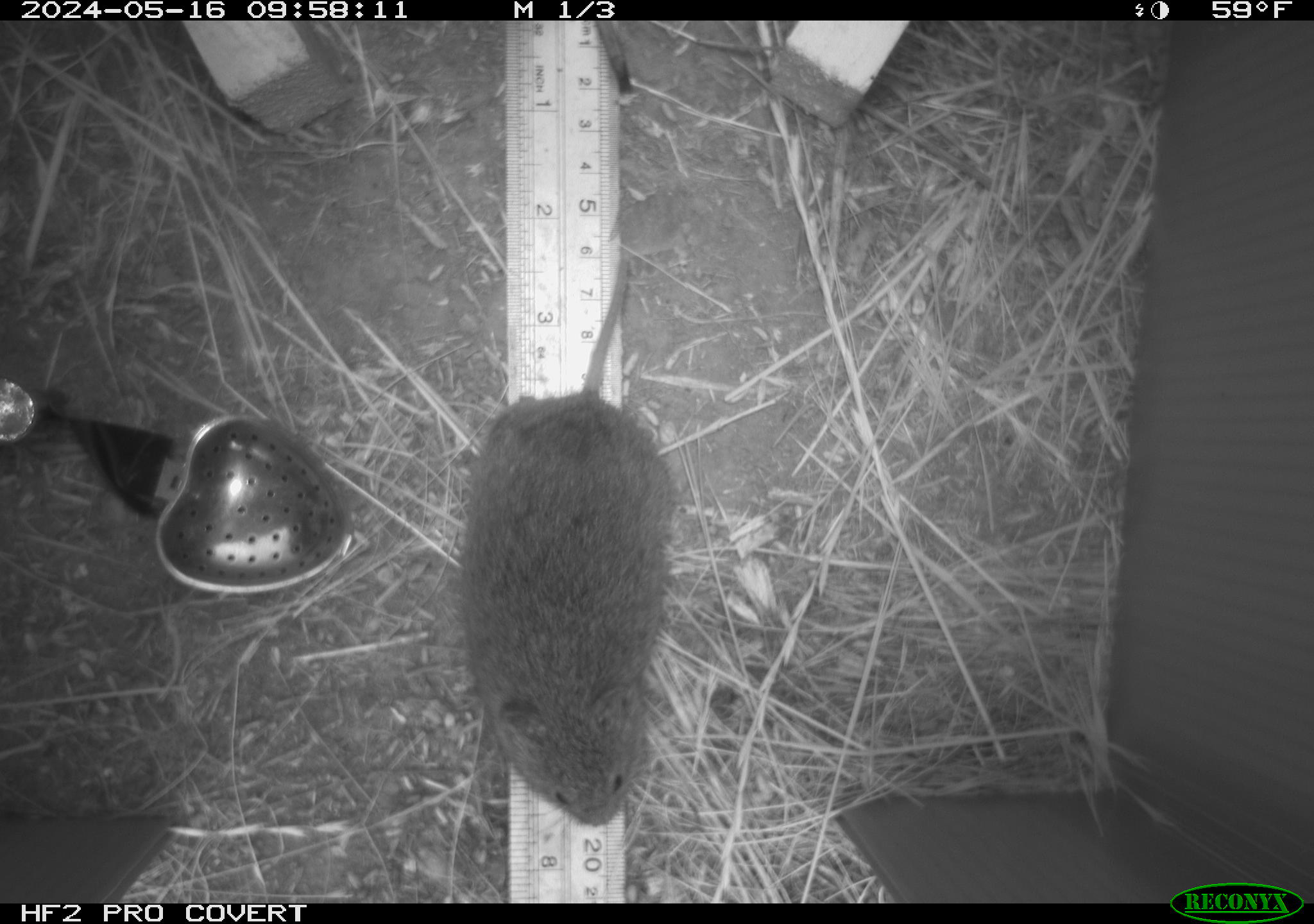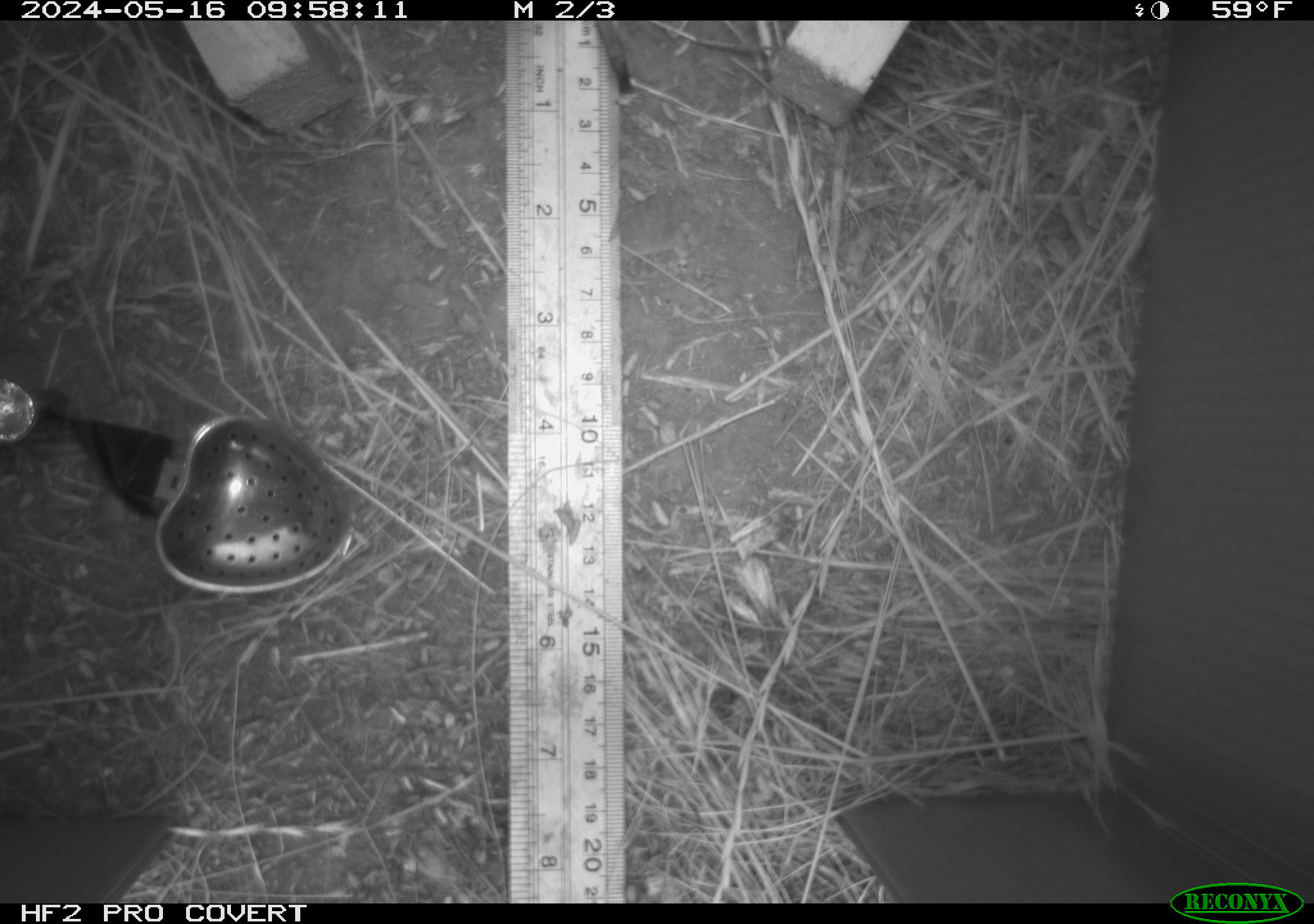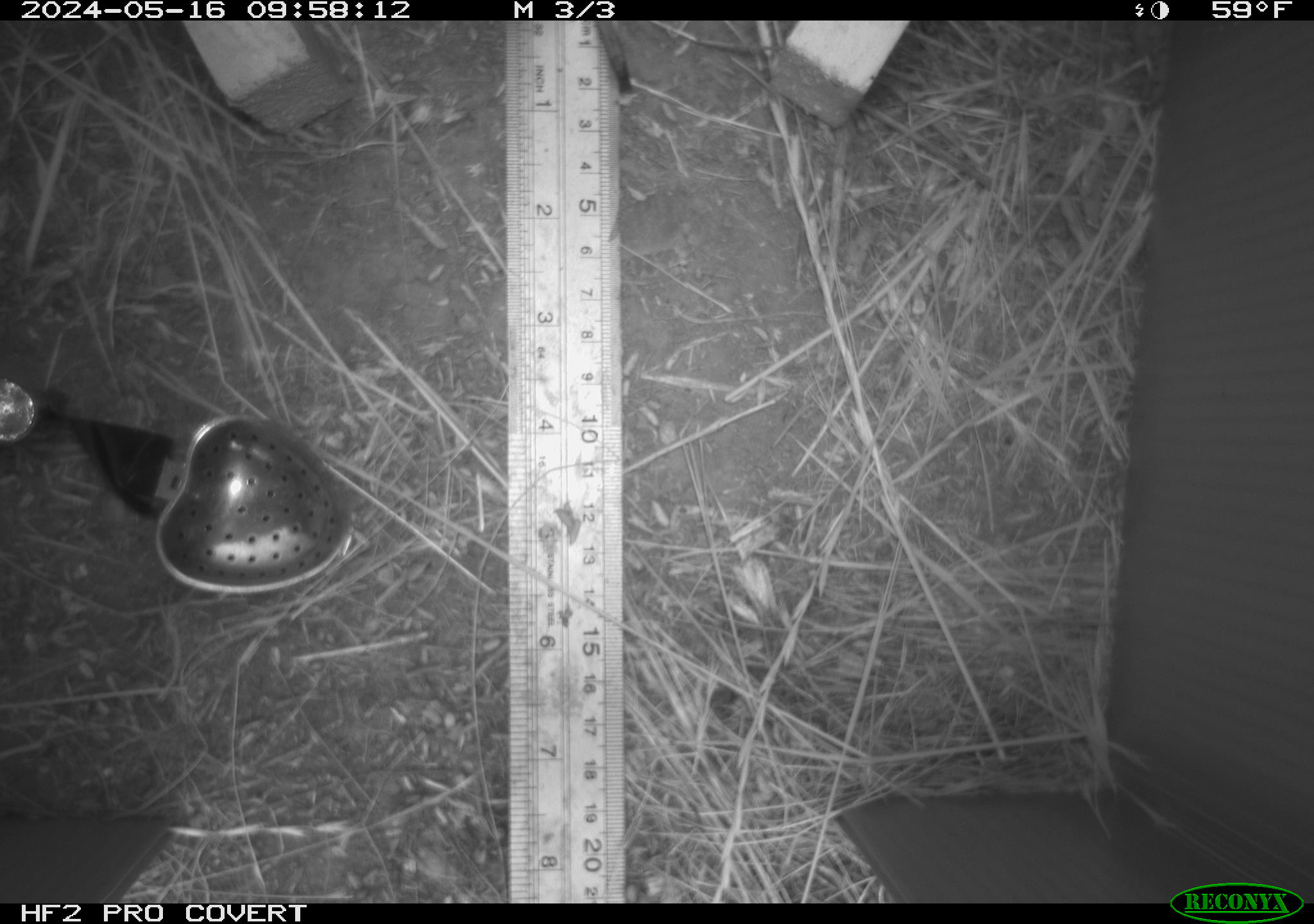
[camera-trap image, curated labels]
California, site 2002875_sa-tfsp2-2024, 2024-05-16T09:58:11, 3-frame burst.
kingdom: Animalia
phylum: Chordata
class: Mammalia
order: Rodentia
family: Cricetidae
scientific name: Arvicolinae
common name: voles, lemmings, and muskrats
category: arvicolinae subfamily